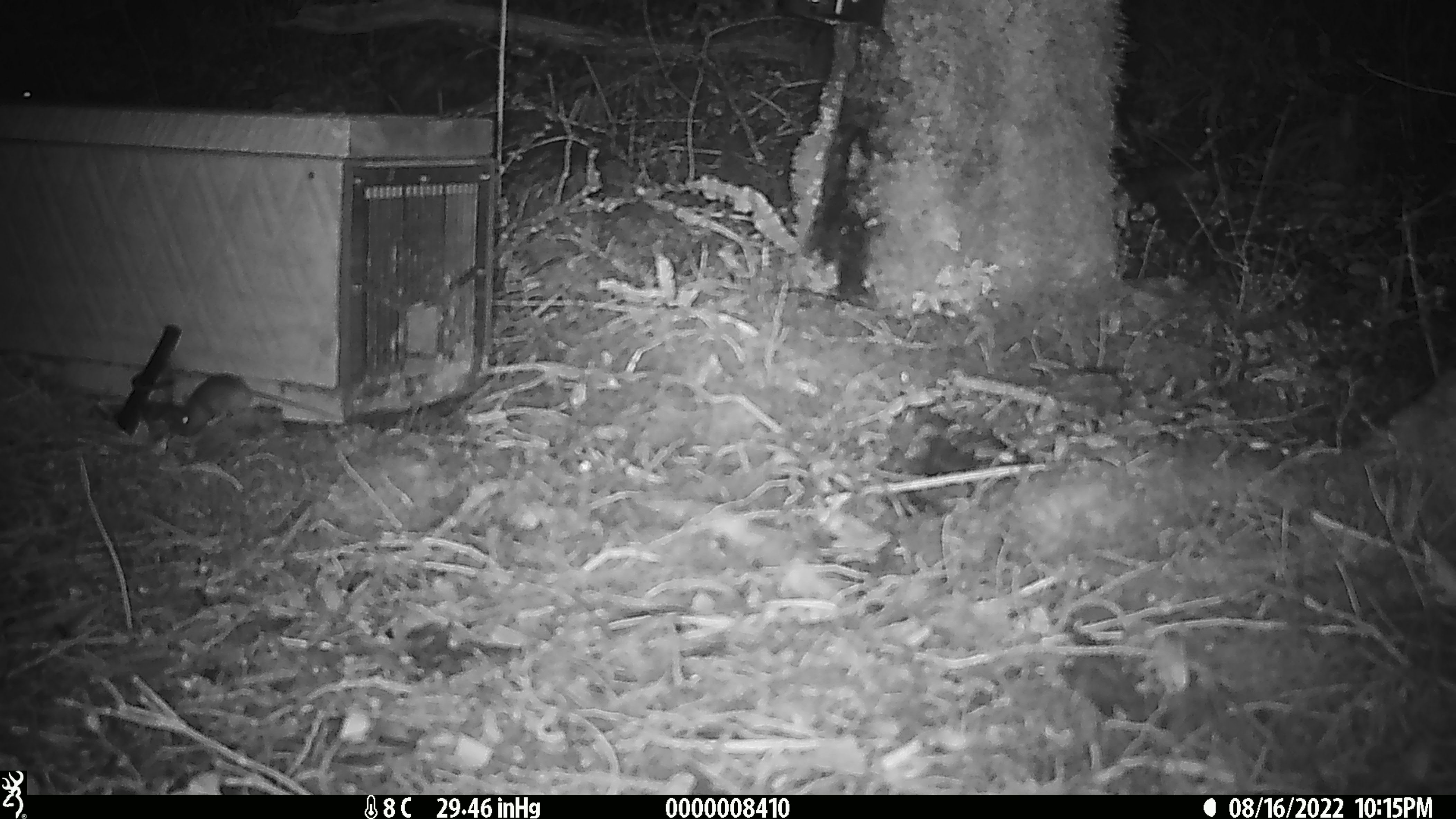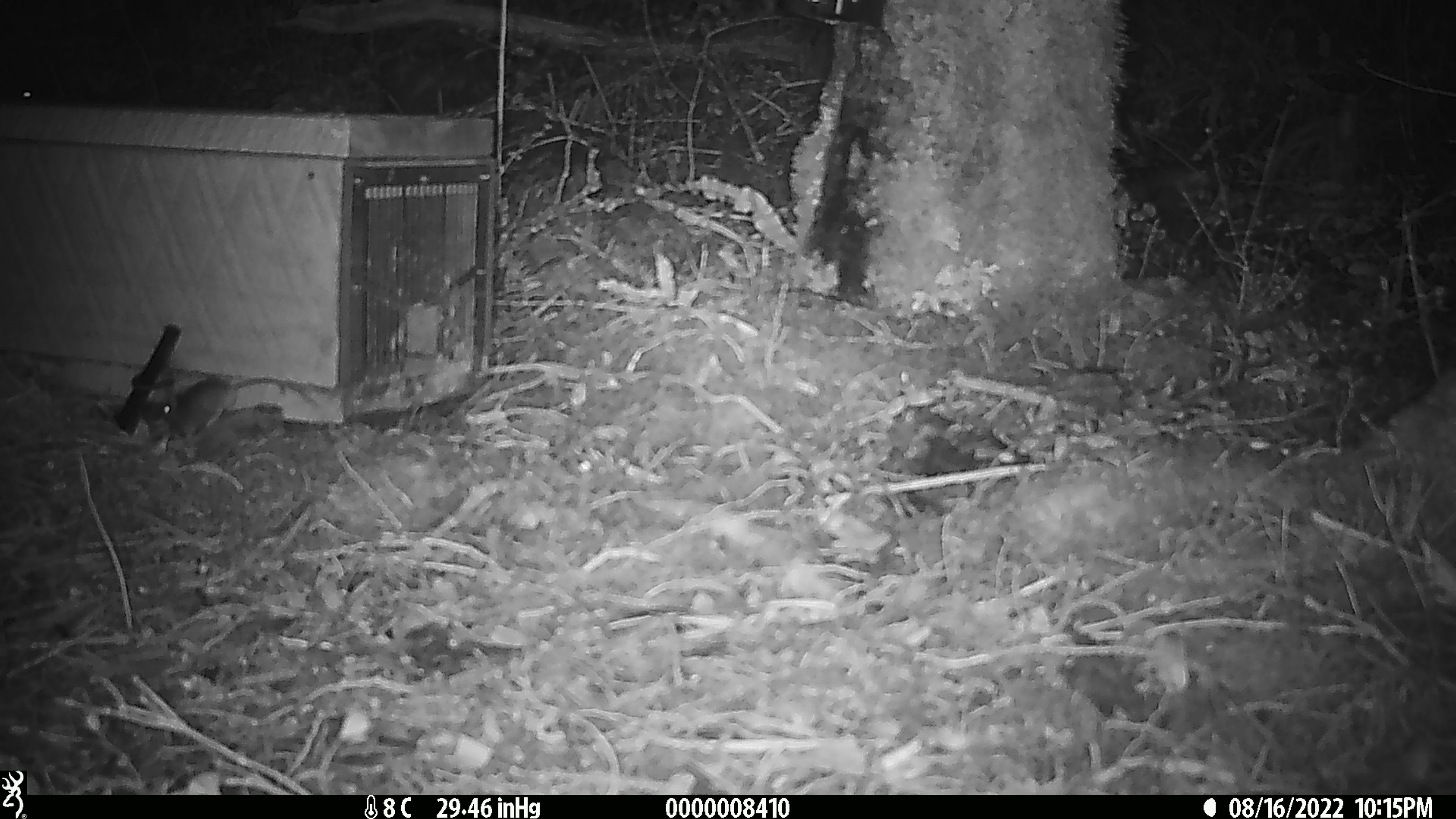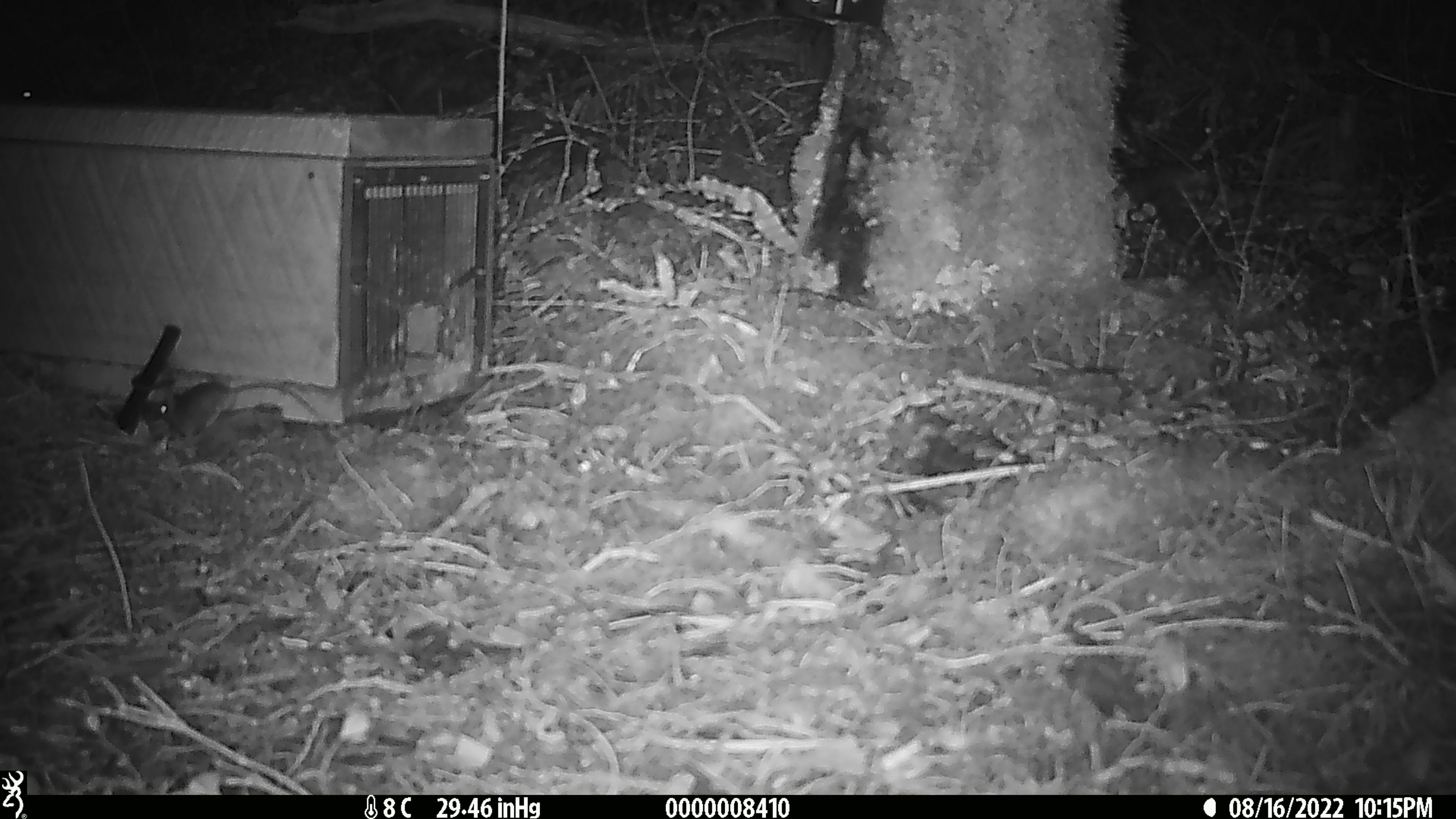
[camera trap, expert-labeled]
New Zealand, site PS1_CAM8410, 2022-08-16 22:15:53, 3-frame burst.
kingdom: Animalia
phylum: Chordata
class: Mammalia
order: Rodentia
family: Muridae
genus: Mus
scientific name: Mus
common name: mouse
Mouse (Mus).